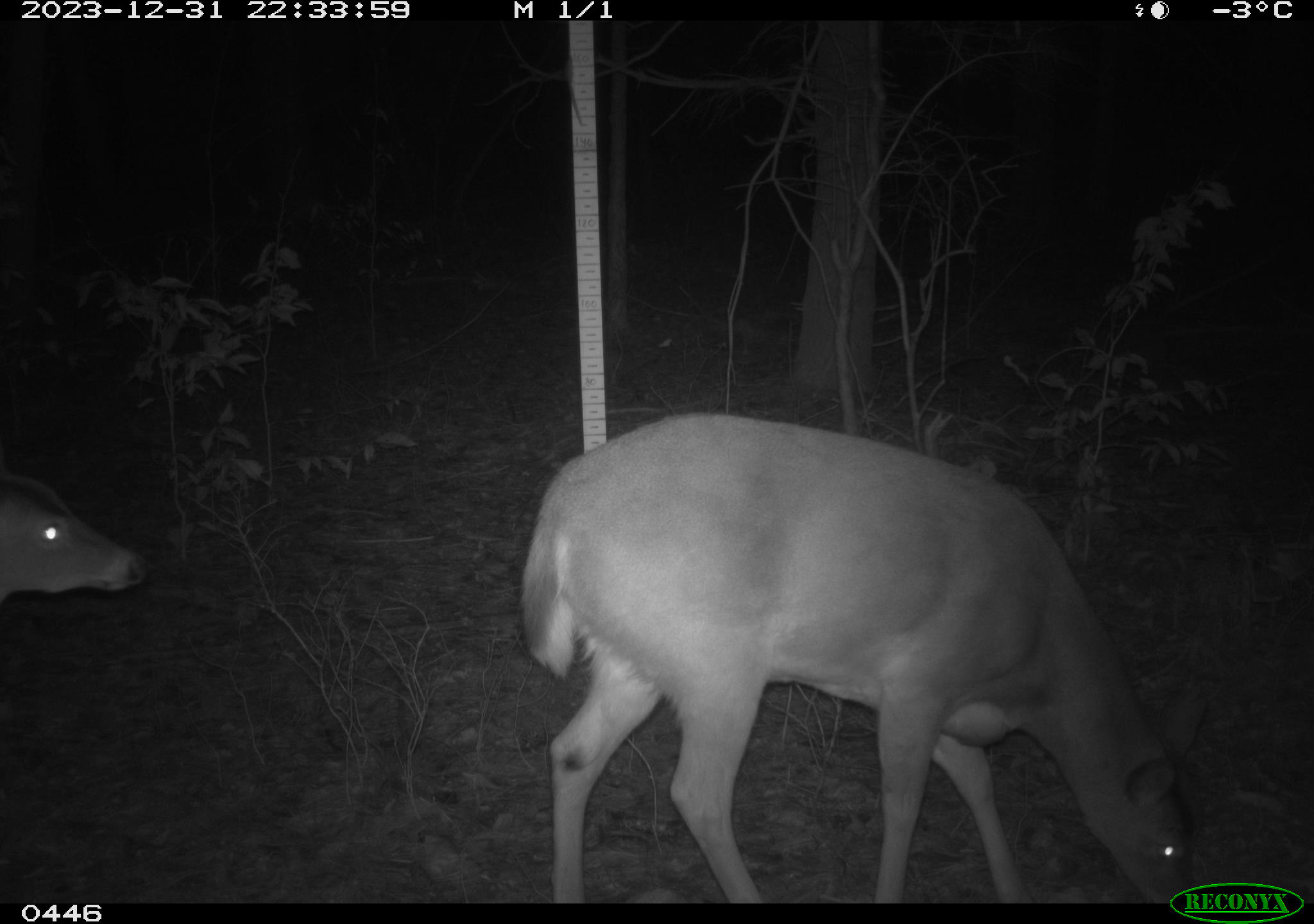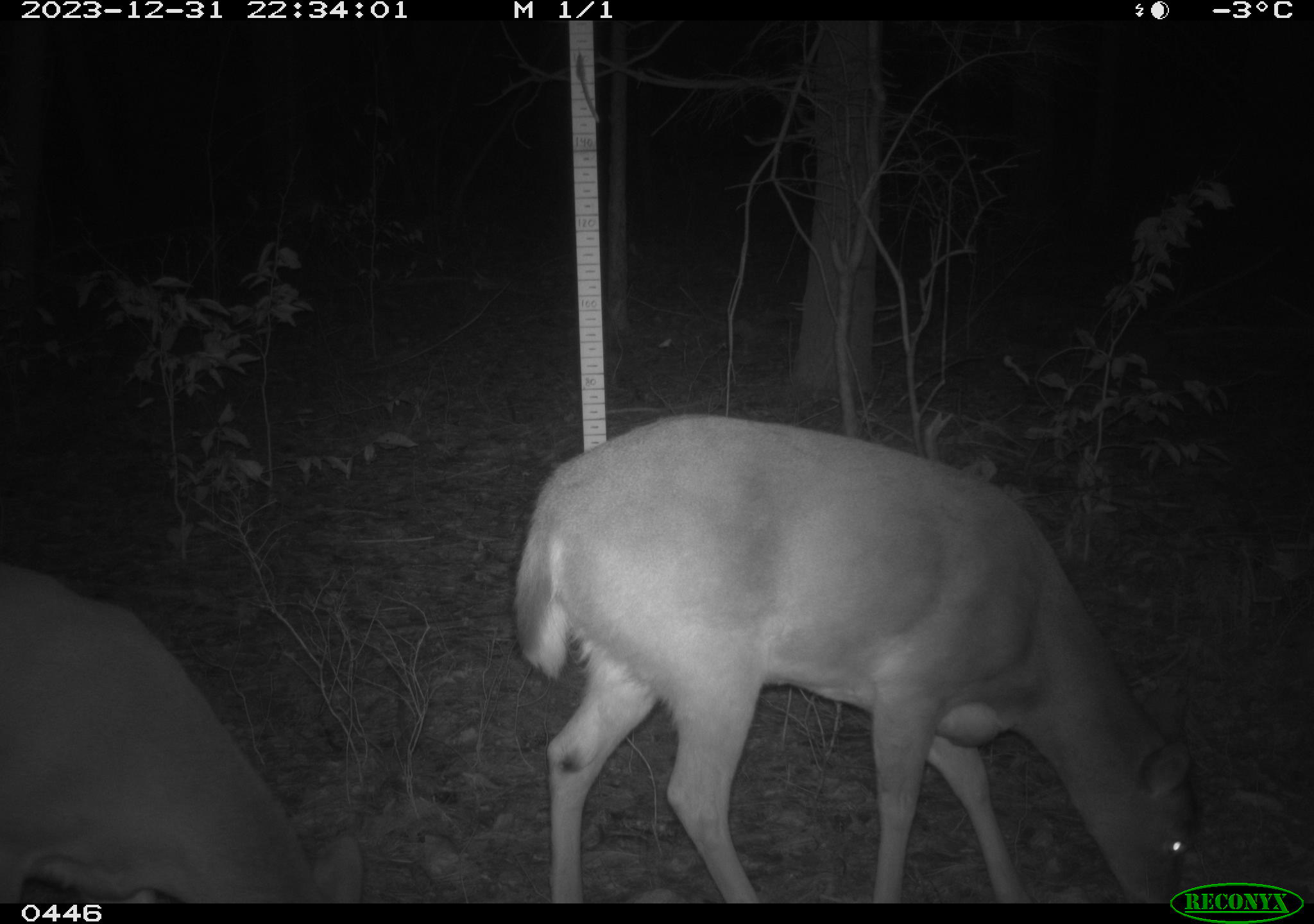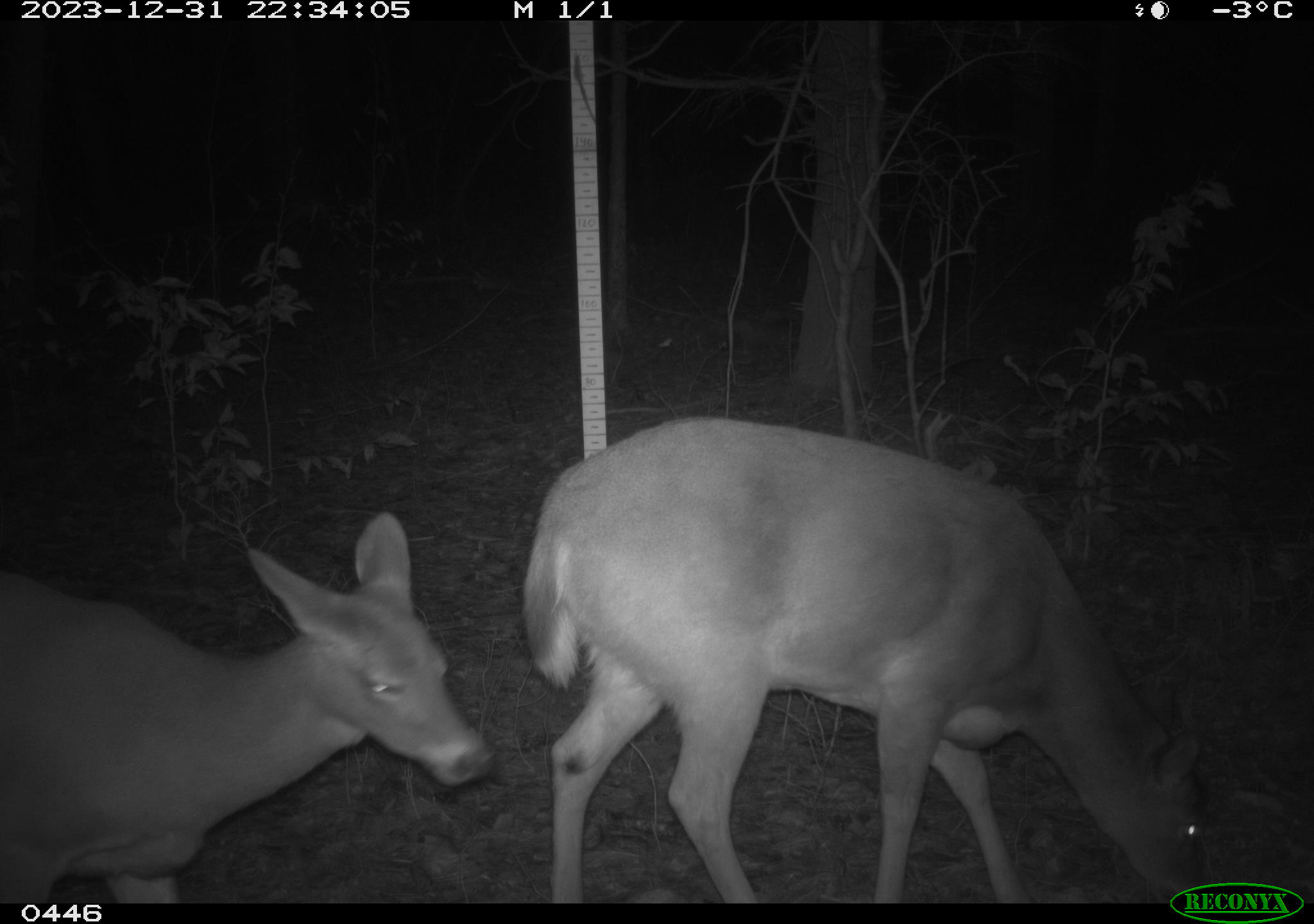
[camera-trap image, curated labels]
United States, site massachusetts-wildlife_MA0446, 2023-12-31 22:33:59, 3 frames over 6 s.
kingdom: Animalia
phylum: Chordata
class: Mammalia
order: Artiodactyla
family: Cervidae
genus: Odocoileus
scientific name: Odocoileus virginianus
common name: white-tailed deer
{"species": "white-tailed deer (Odocoileus virginianus)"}